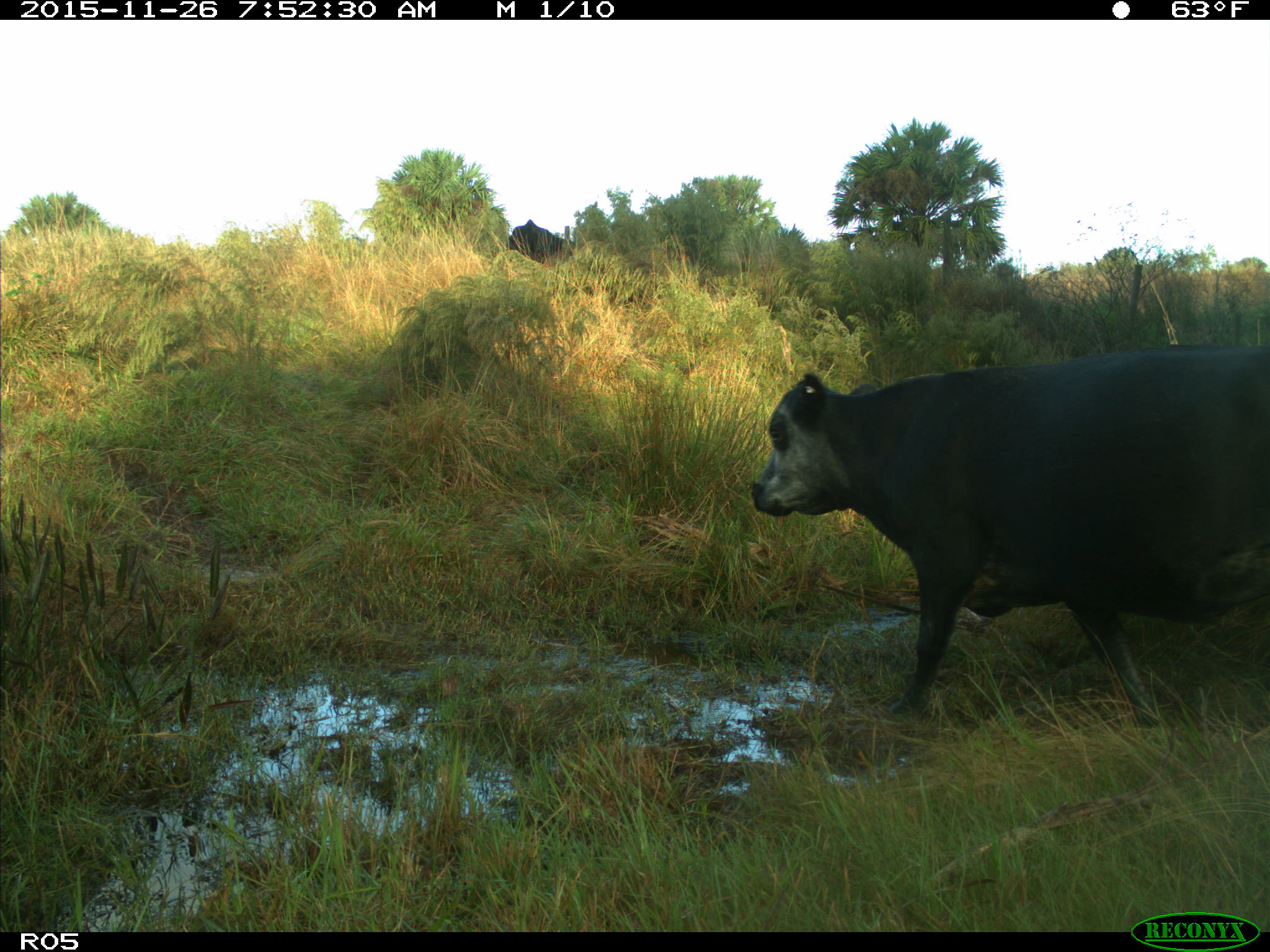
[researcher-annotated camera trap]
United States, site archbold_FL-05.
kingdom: Animalia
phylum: Chordata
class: Mammalia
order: Artiodactyla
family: Bovidae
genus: Bos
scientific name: Bos taurus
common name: domestic cow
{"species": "Bos taurus (domestic cow)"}